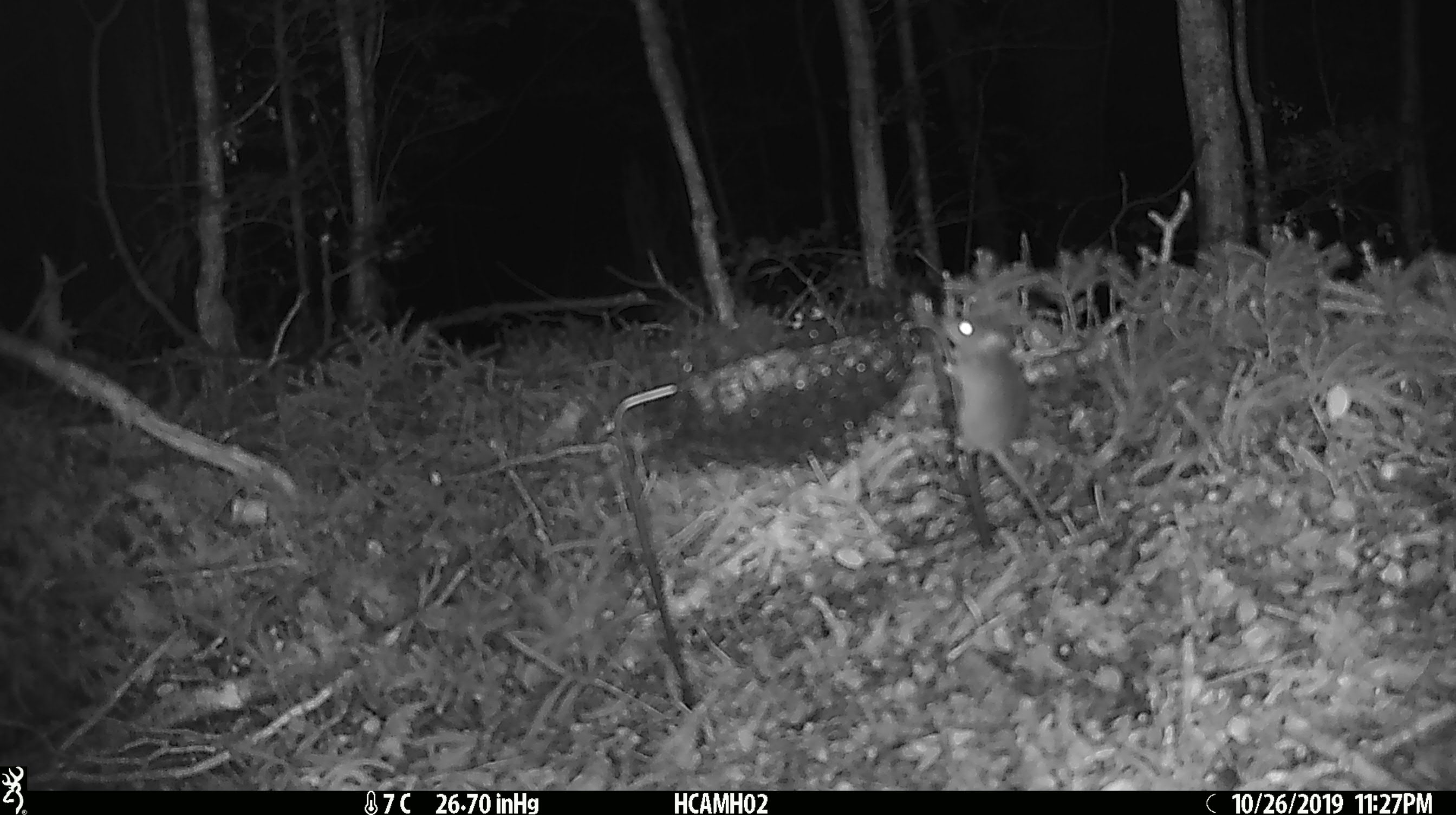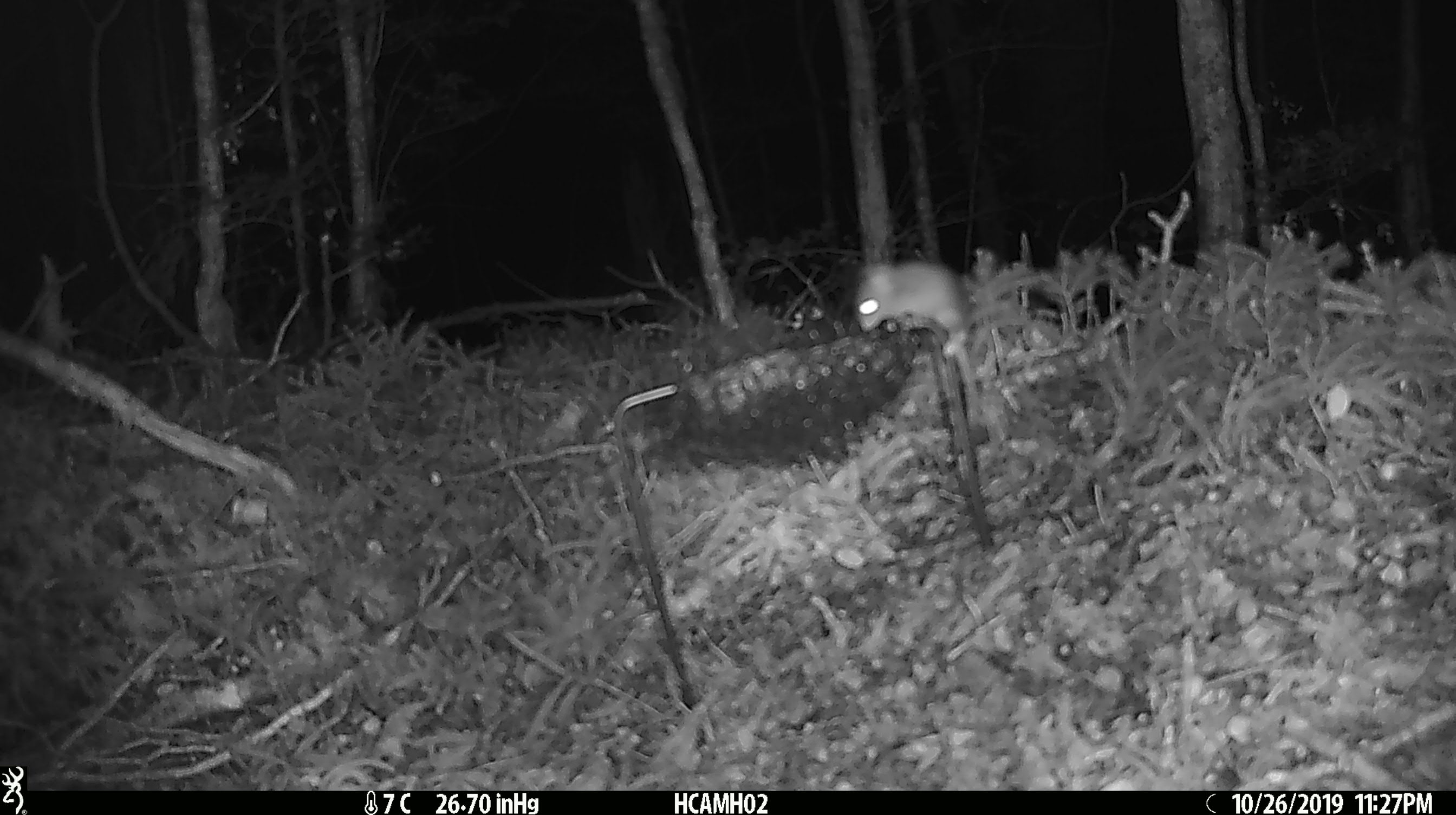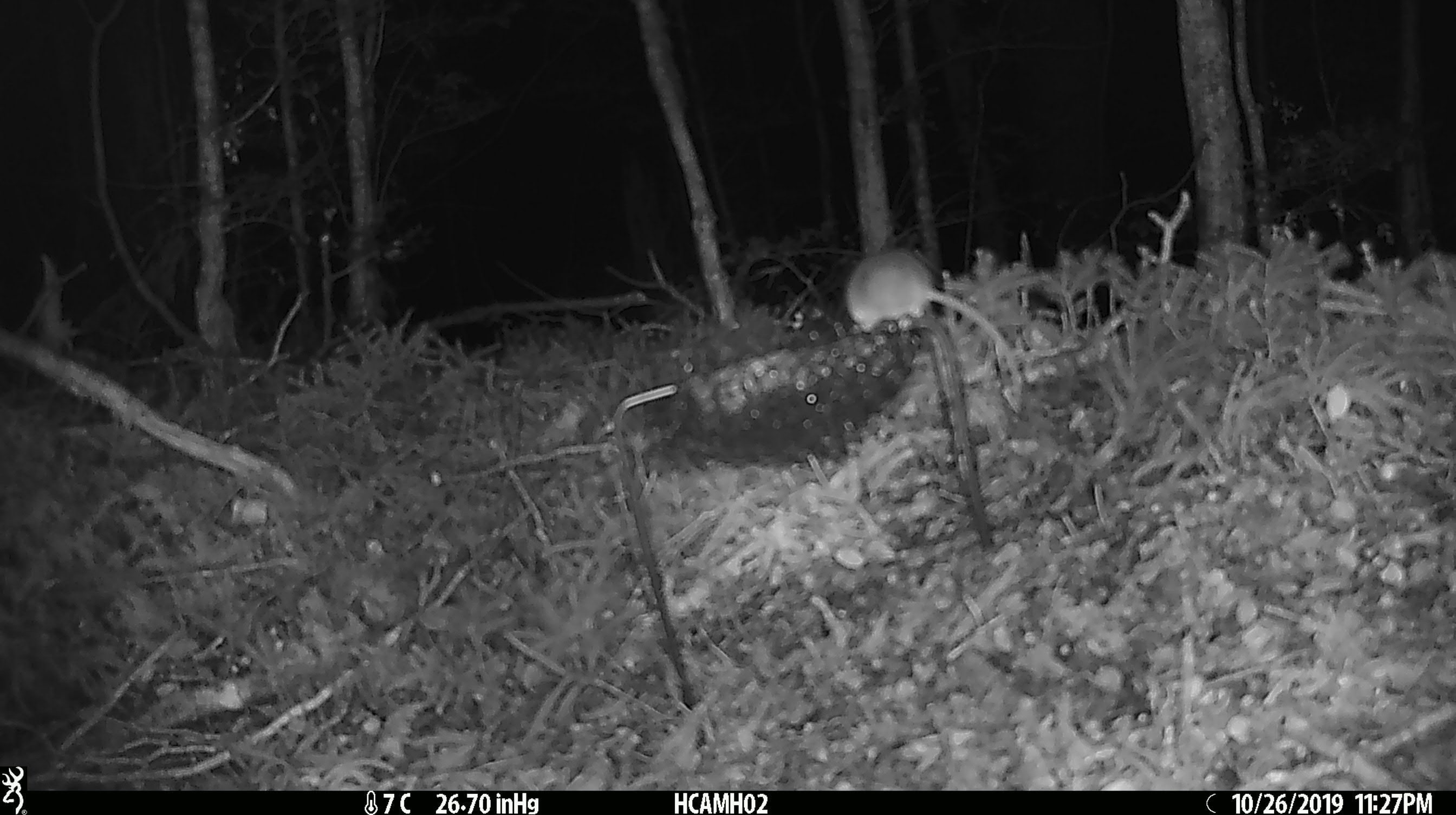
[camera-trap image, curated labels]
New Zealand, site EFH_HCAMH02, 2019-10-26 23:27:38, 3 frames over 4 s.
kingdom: Animalia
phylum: Chordata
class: Mammalia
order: Rodentia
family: Muridae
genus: Mus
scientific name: Mus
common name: mouse